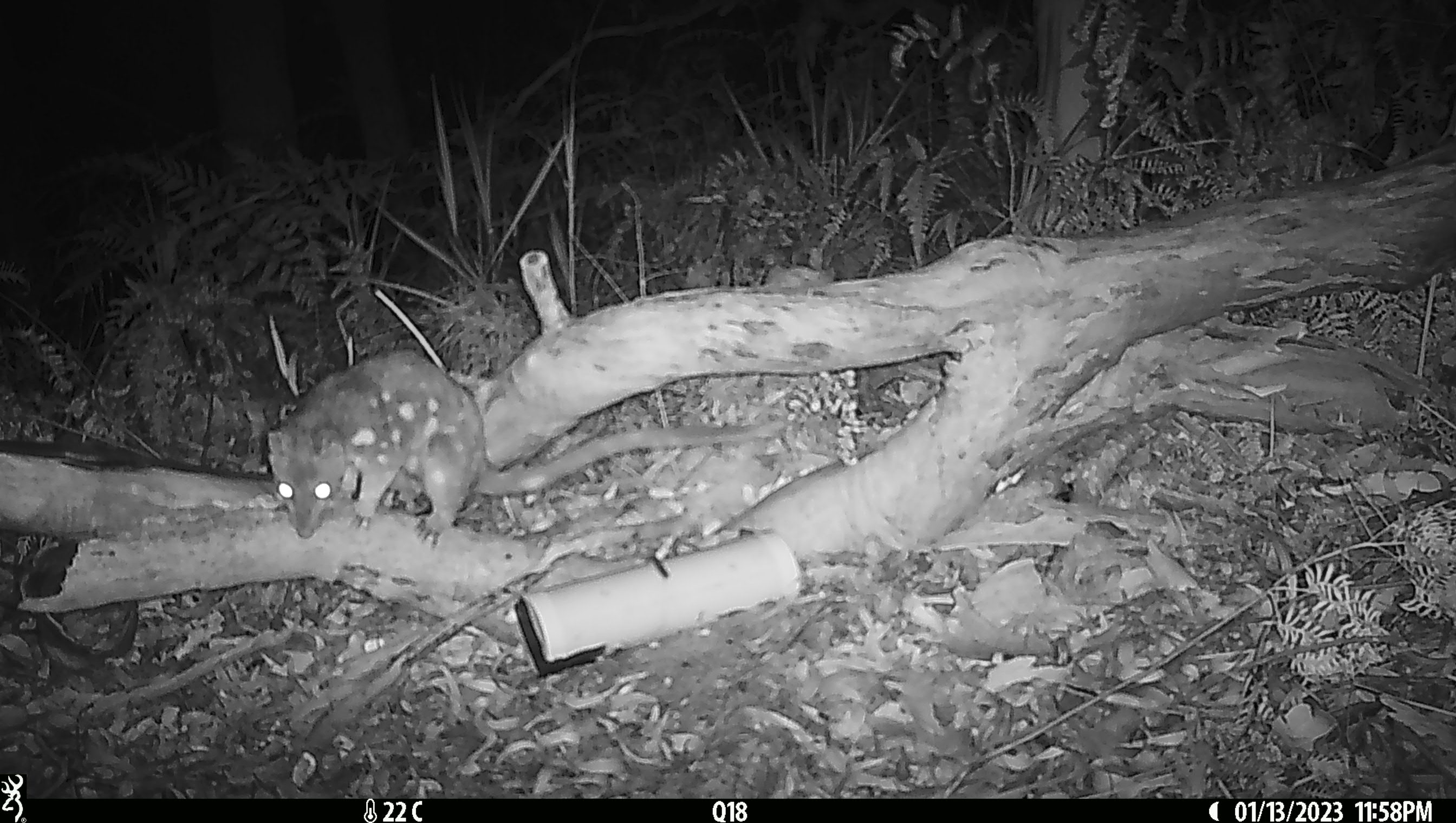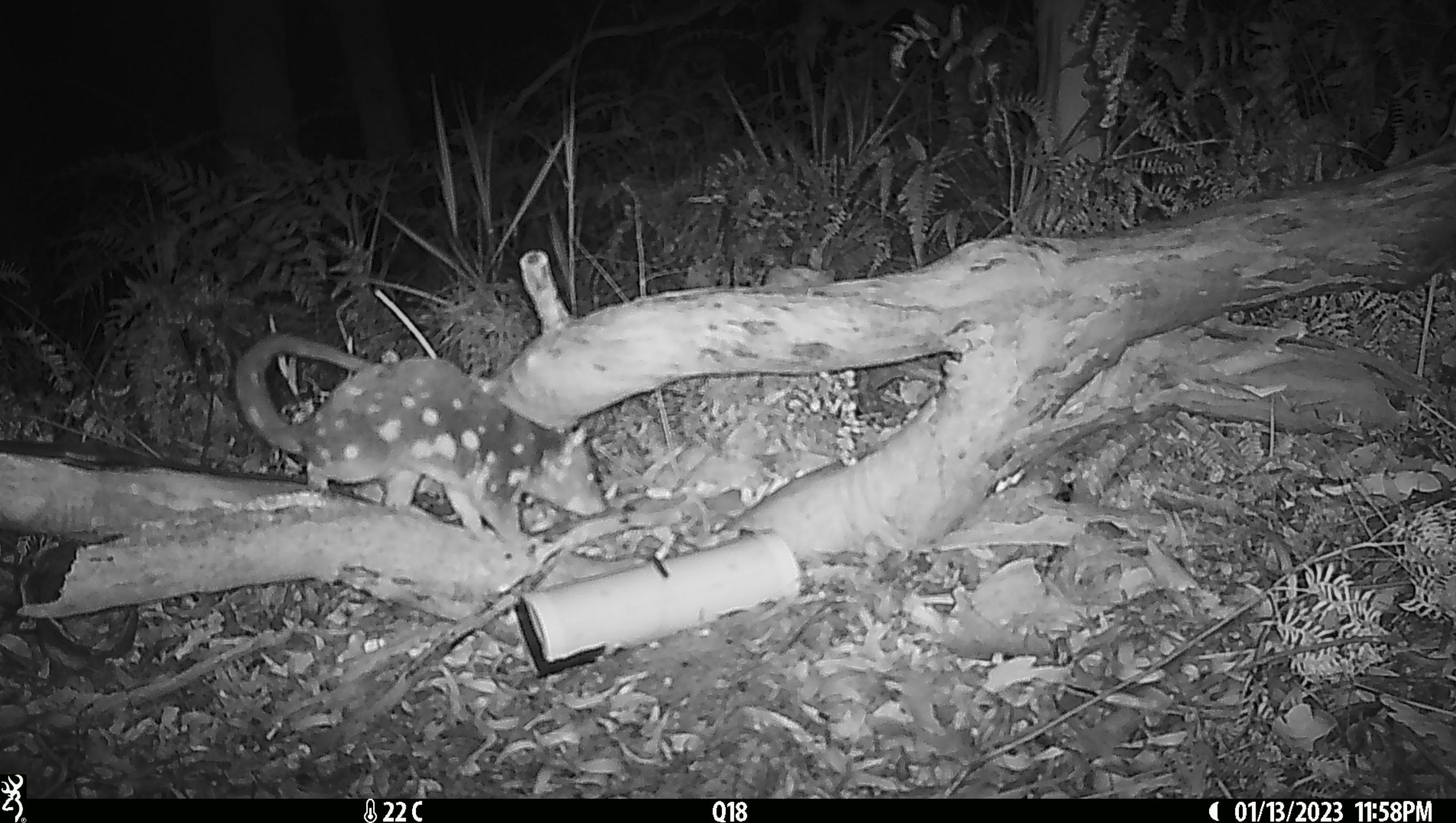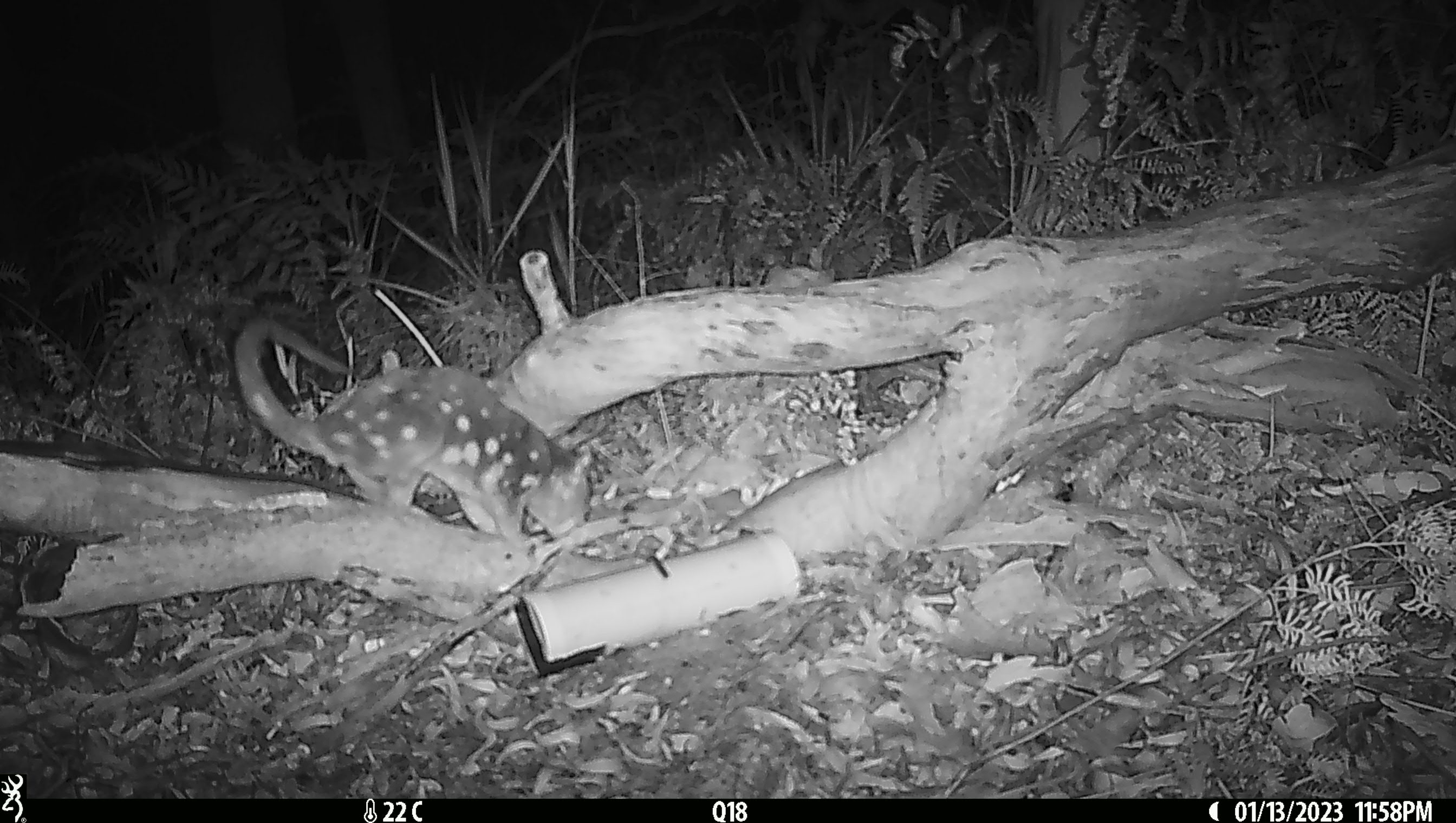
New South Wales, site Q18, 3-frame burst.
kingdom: Animalia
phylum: Chordata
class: Mammalia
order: Dasyuromorphia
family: Dasyuridae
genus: Dasyurus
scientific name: Dasyurus maculatus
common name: spotted-tailed quoll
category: quoll